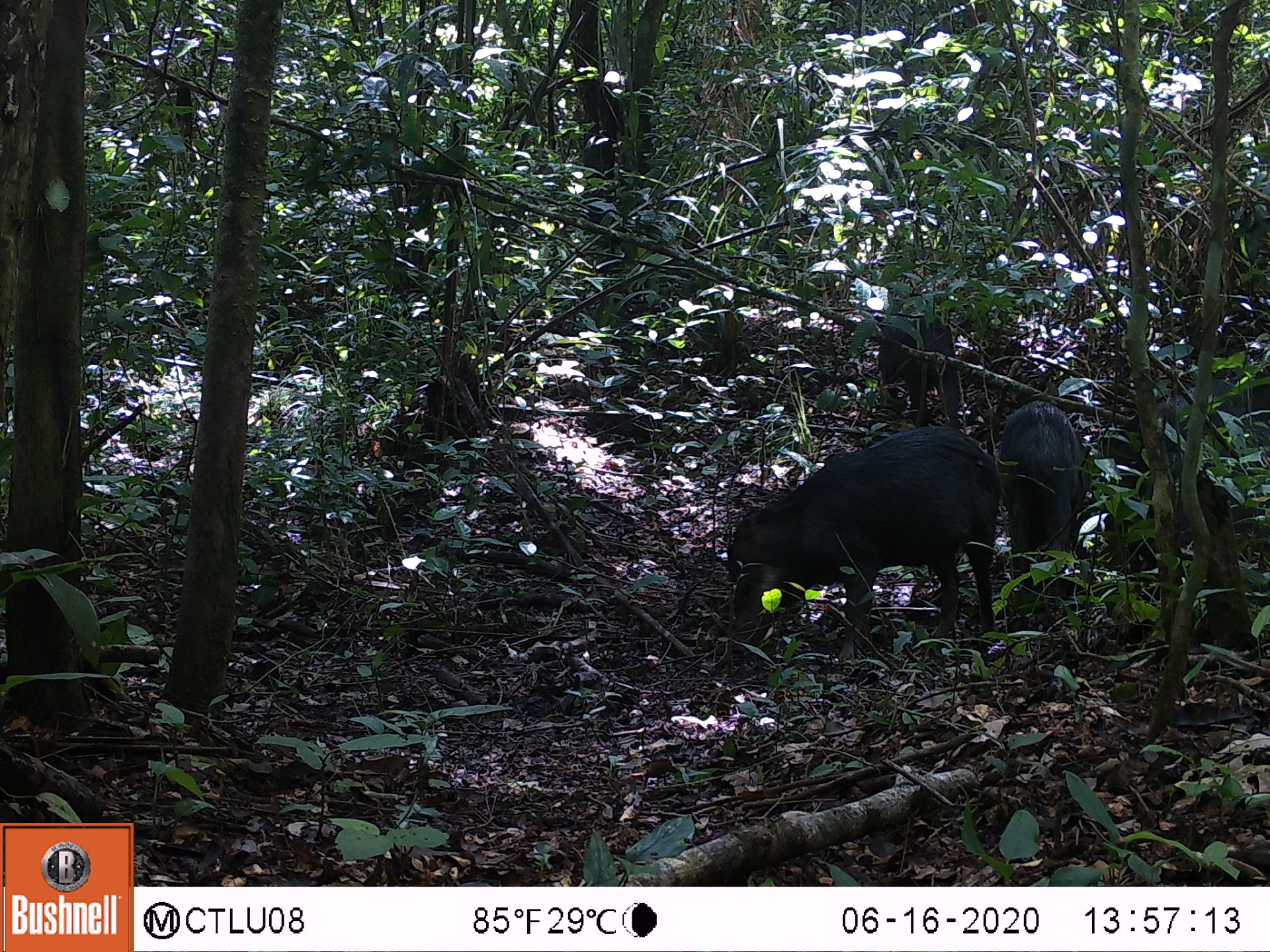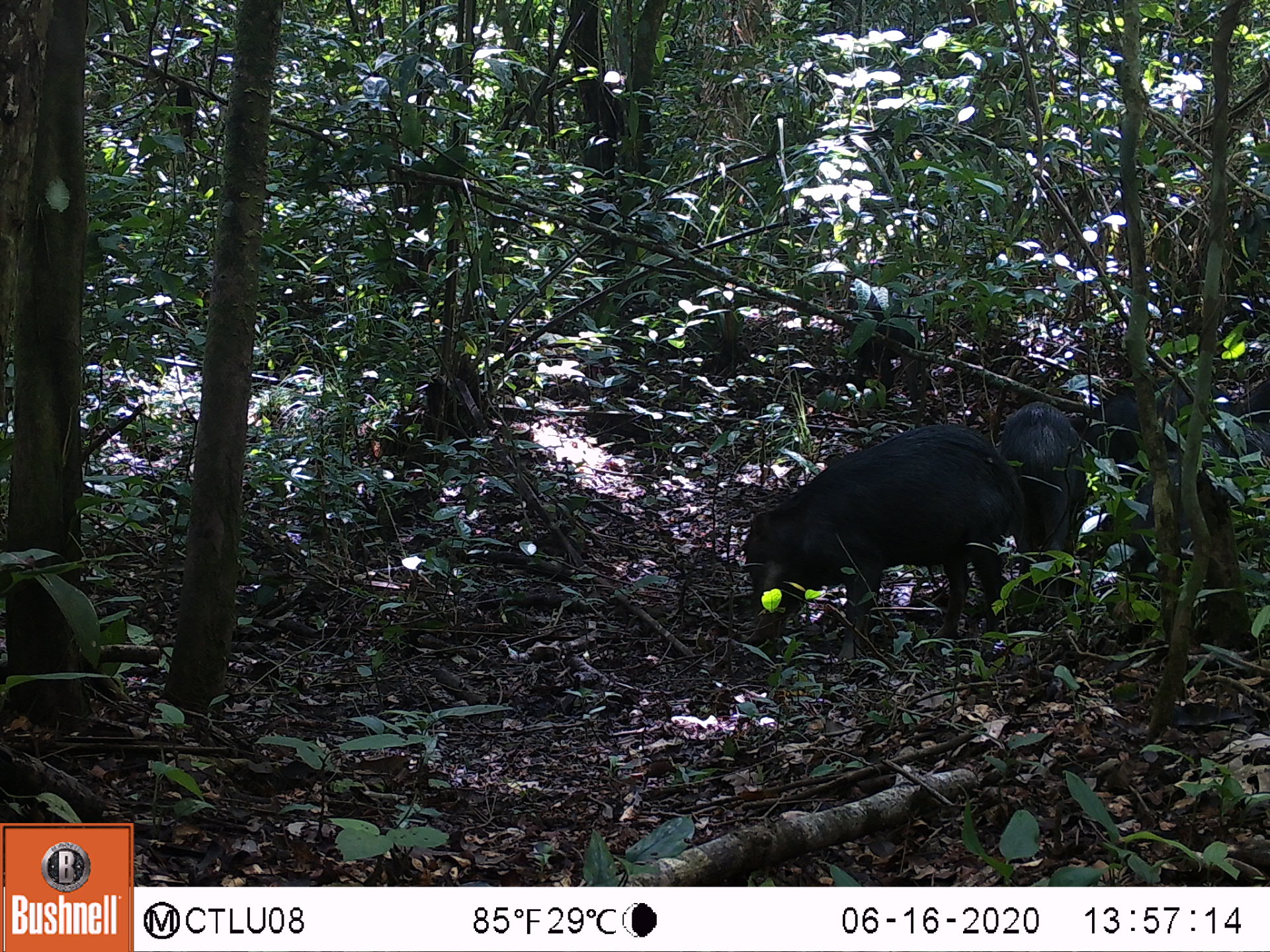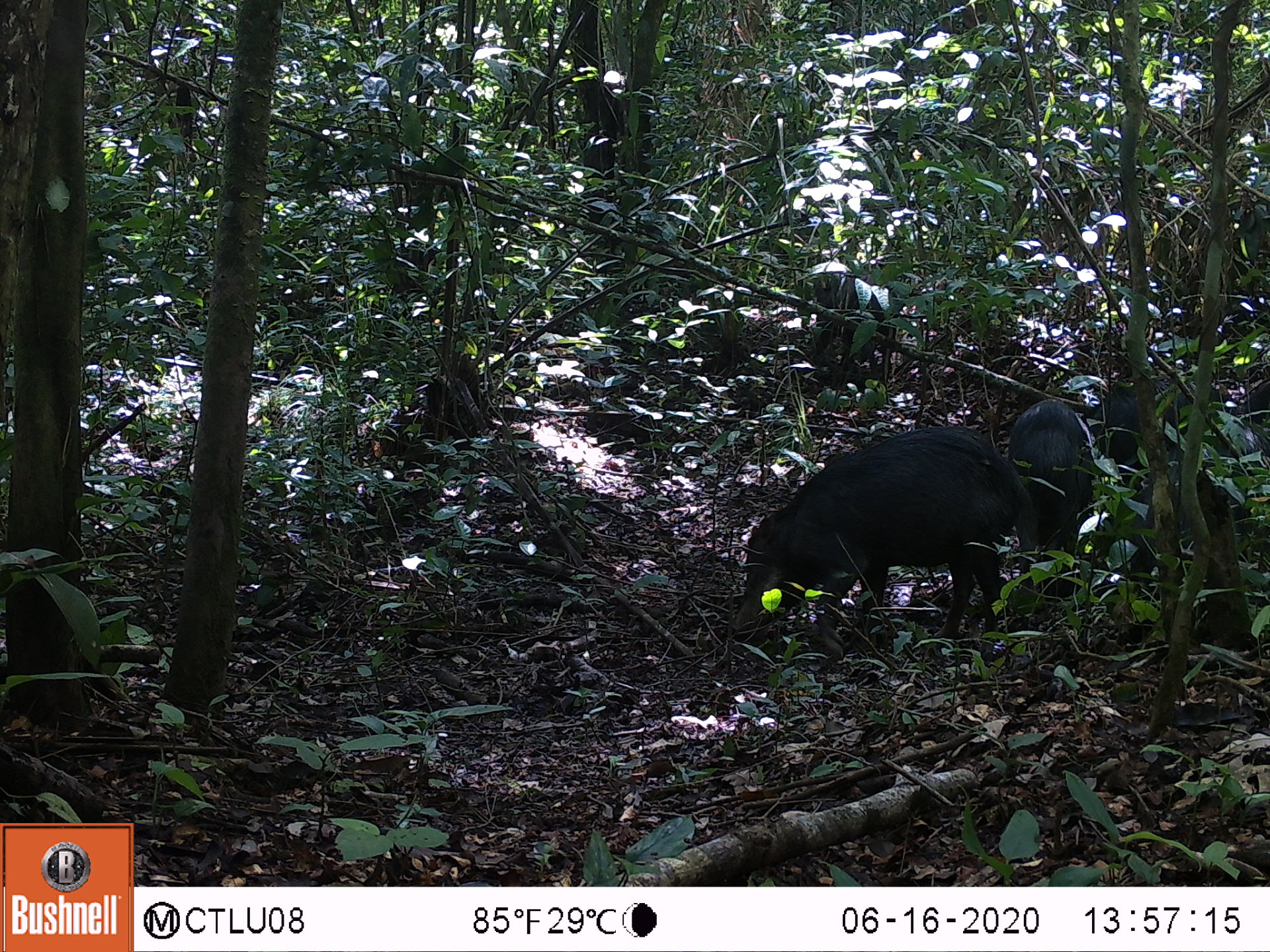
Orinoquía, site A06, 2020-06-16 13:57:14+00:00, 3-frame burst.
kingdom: Animalia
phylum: Chordata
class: Mammalia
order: Artiodactyla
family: Tayassuidae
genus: Tayassu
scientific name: Tayassu pecari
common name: white-lipped peccary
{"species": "white-lipped peccary (Tayassu pecari)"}